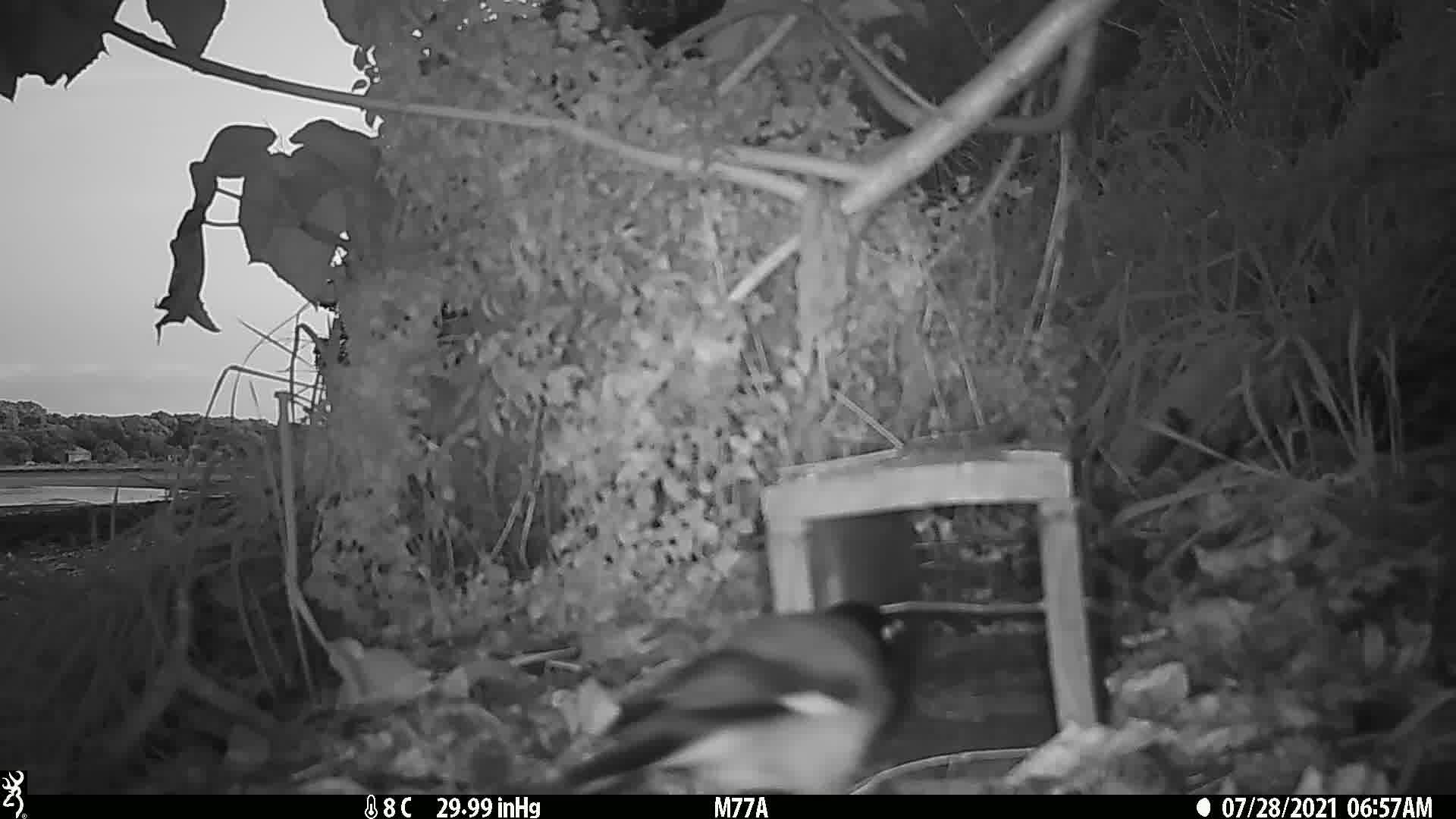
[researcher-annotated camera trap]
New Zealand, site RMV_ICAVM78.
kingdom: Animalia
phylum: Chordata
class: Aves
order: Passeriformes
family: Sturnidae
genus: Acridotheres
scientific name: Acridotheres tristis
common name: common myna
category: myna